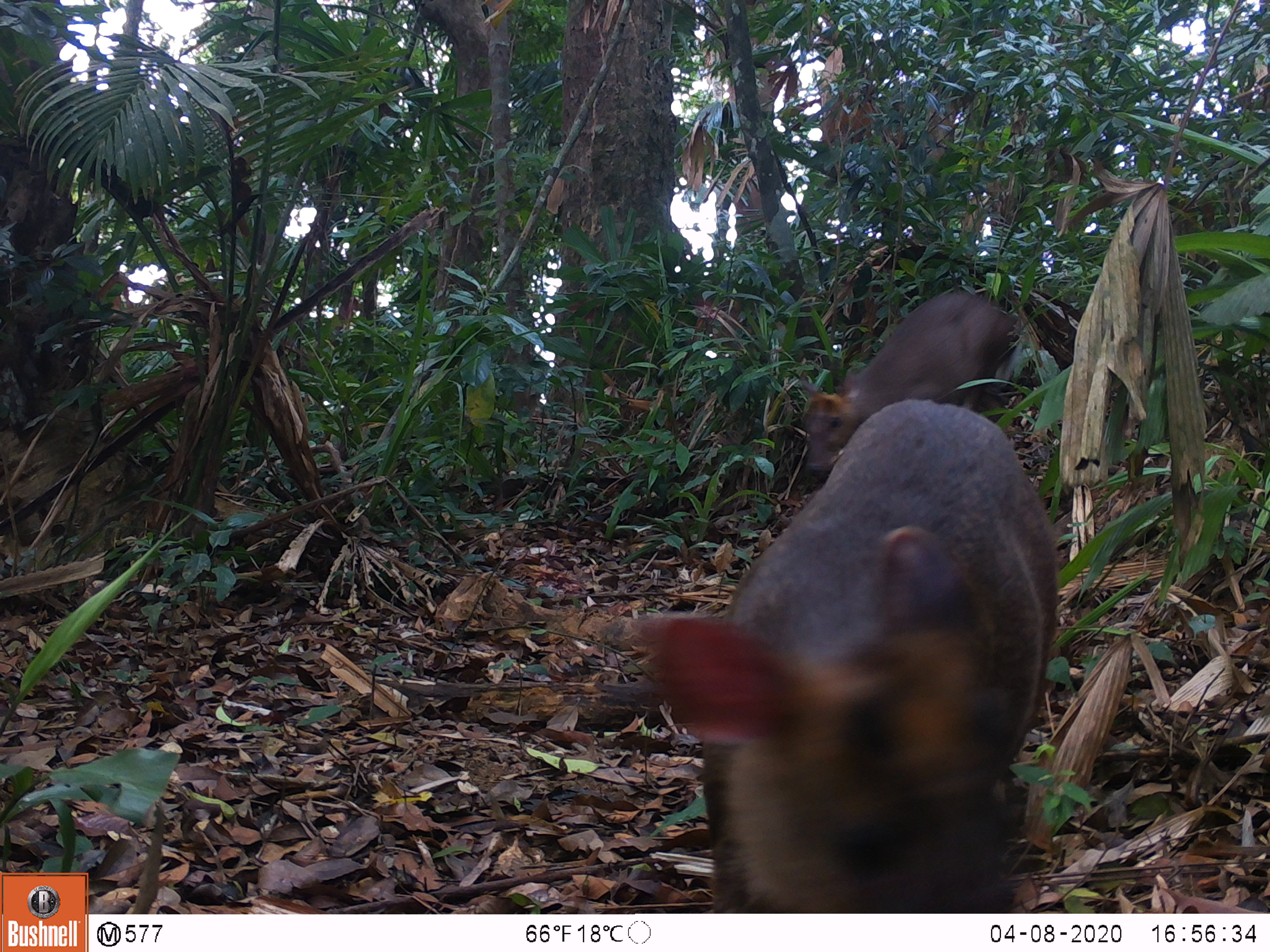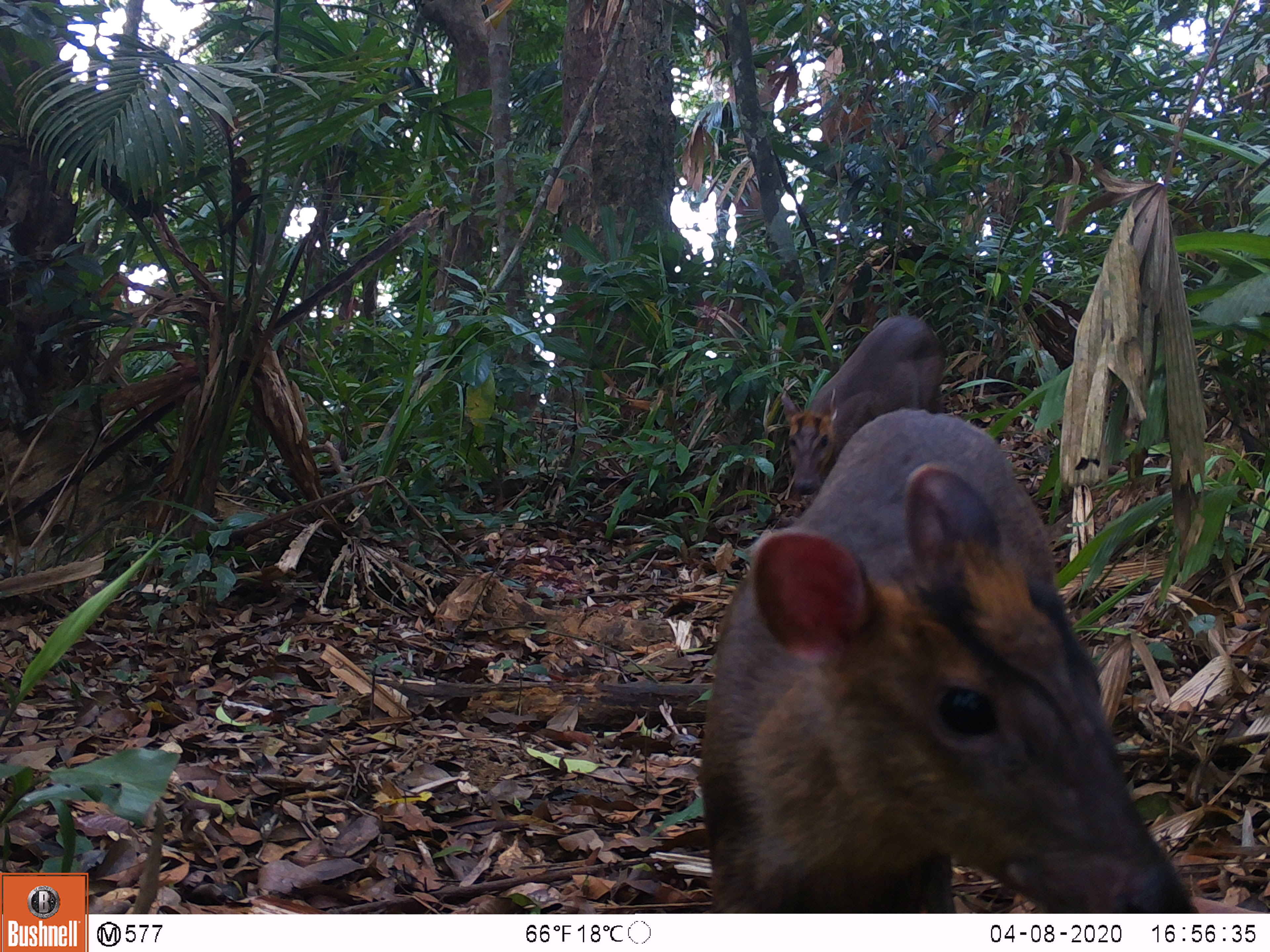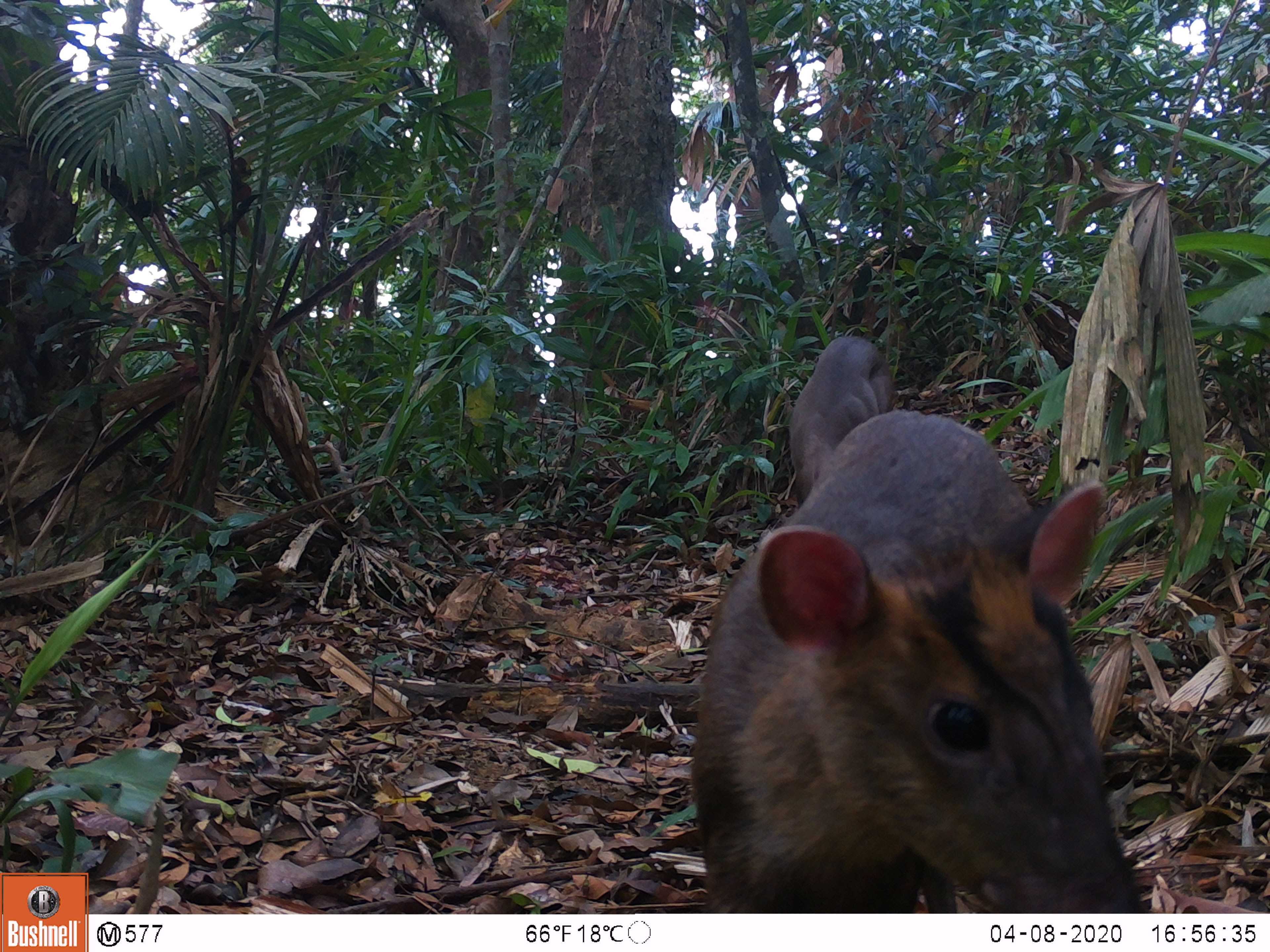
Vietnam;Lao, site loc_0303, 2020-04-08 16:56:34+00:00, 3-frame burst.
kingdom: Animalia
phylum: Chordata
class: Mammalia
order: Artiodactyla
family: Cervidae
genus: Muntiacus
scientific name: Muntiacus rooseveltorum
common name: roosevelt's muntjac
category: roosevelts muntjac group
Roosevelts muntjac group (roosevelt's muntjac) (Muntiacus rooseveltorum). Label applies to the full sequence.